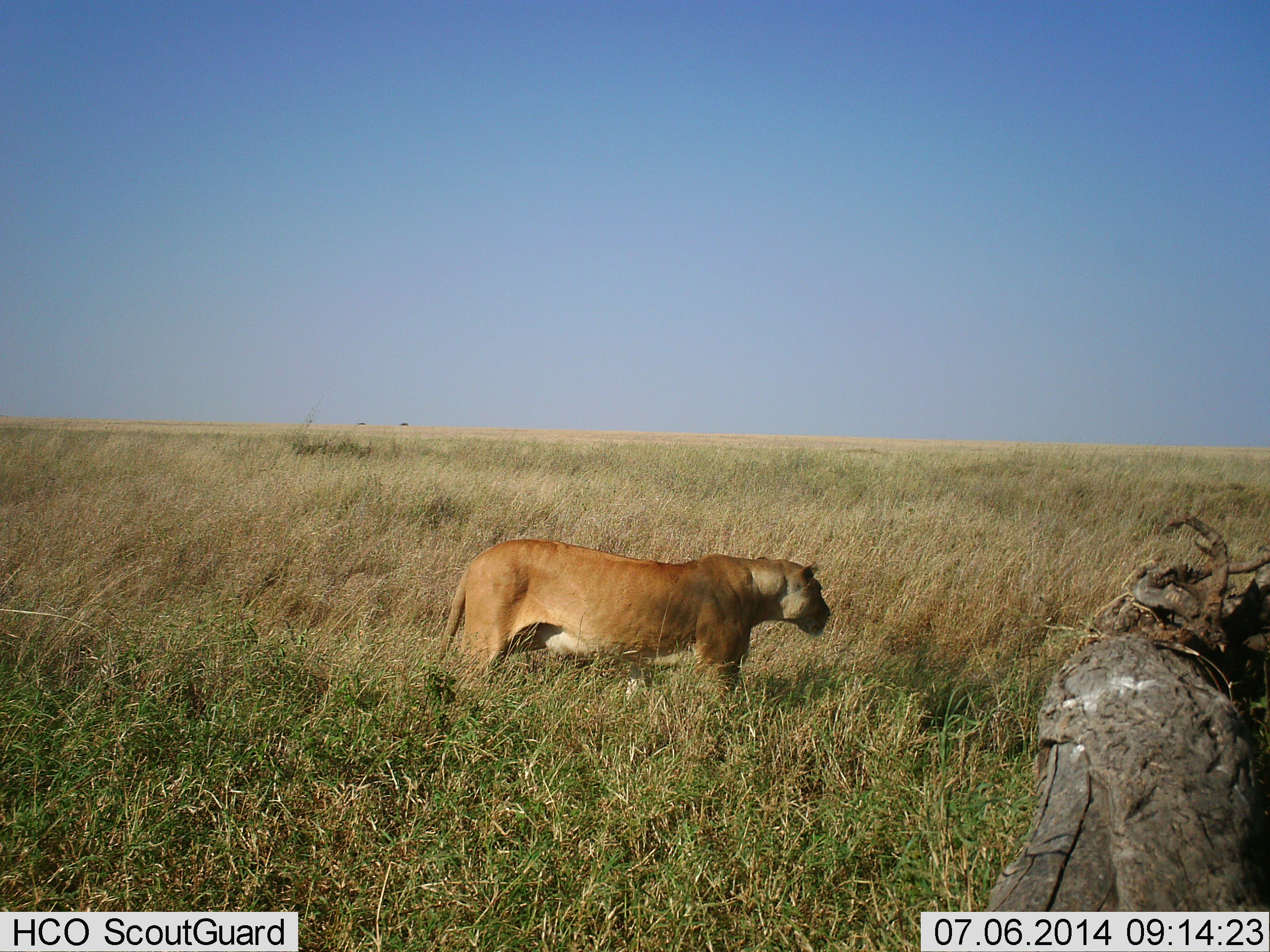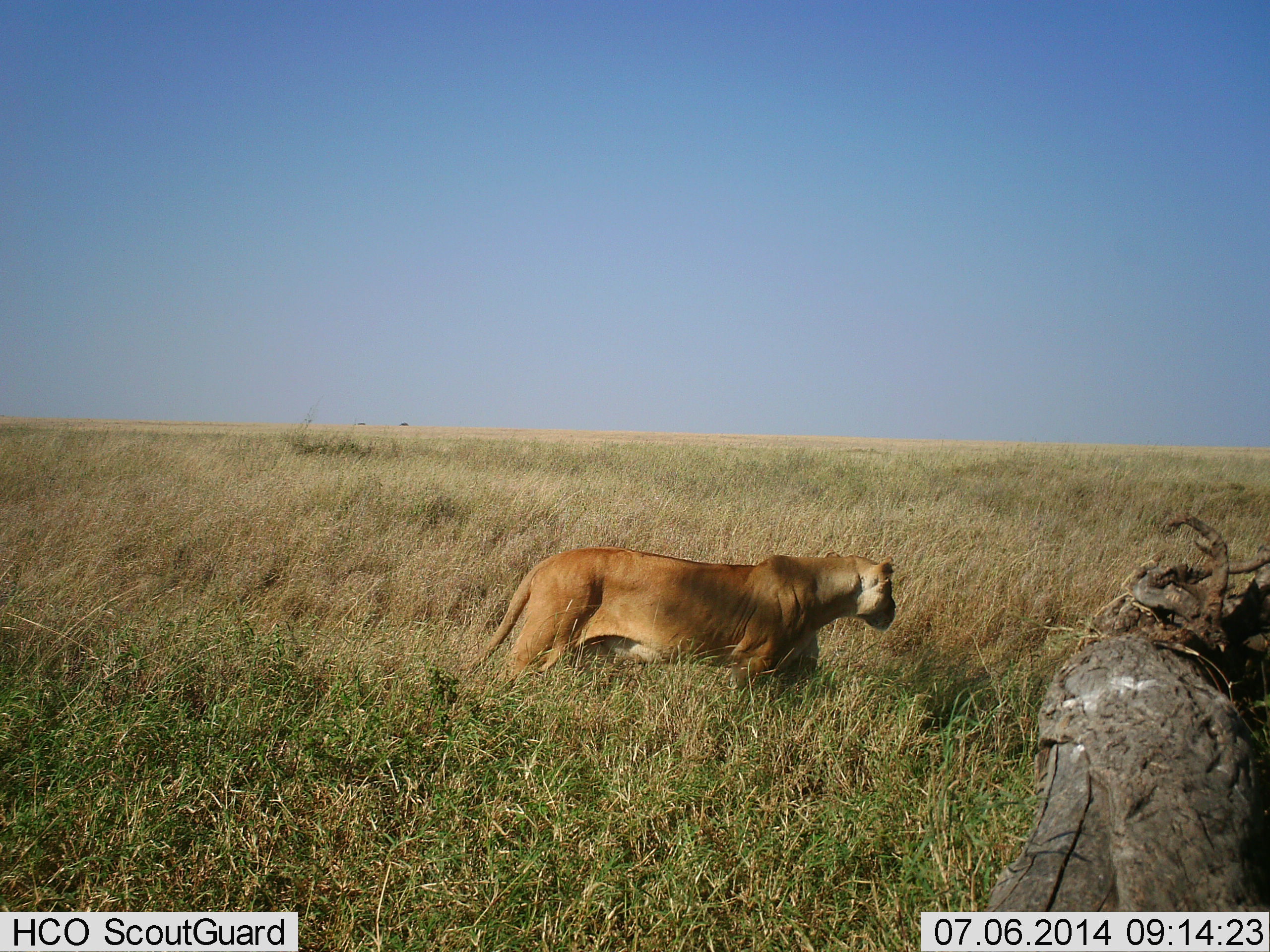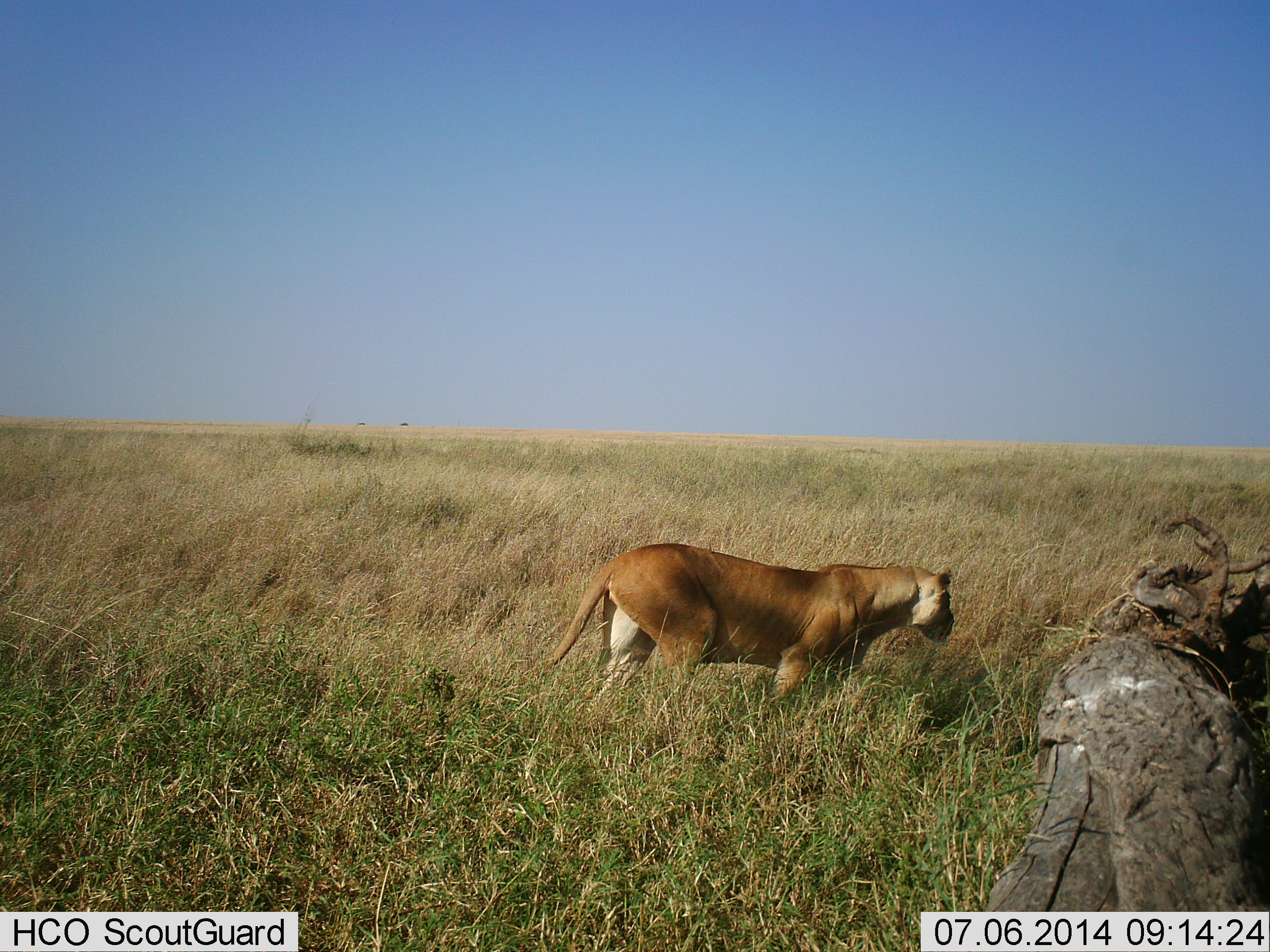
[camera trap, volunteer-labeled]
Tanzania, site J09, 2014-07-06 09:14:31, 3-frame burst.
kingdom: Animalia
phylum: Chordata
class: Mammalia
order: Carnivora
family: Felidae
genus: Panthera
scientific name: Panthera leo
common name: lion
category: lionfemale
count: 1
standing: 20%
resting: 0%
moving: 90%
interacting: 0%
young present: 0%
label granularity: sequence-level